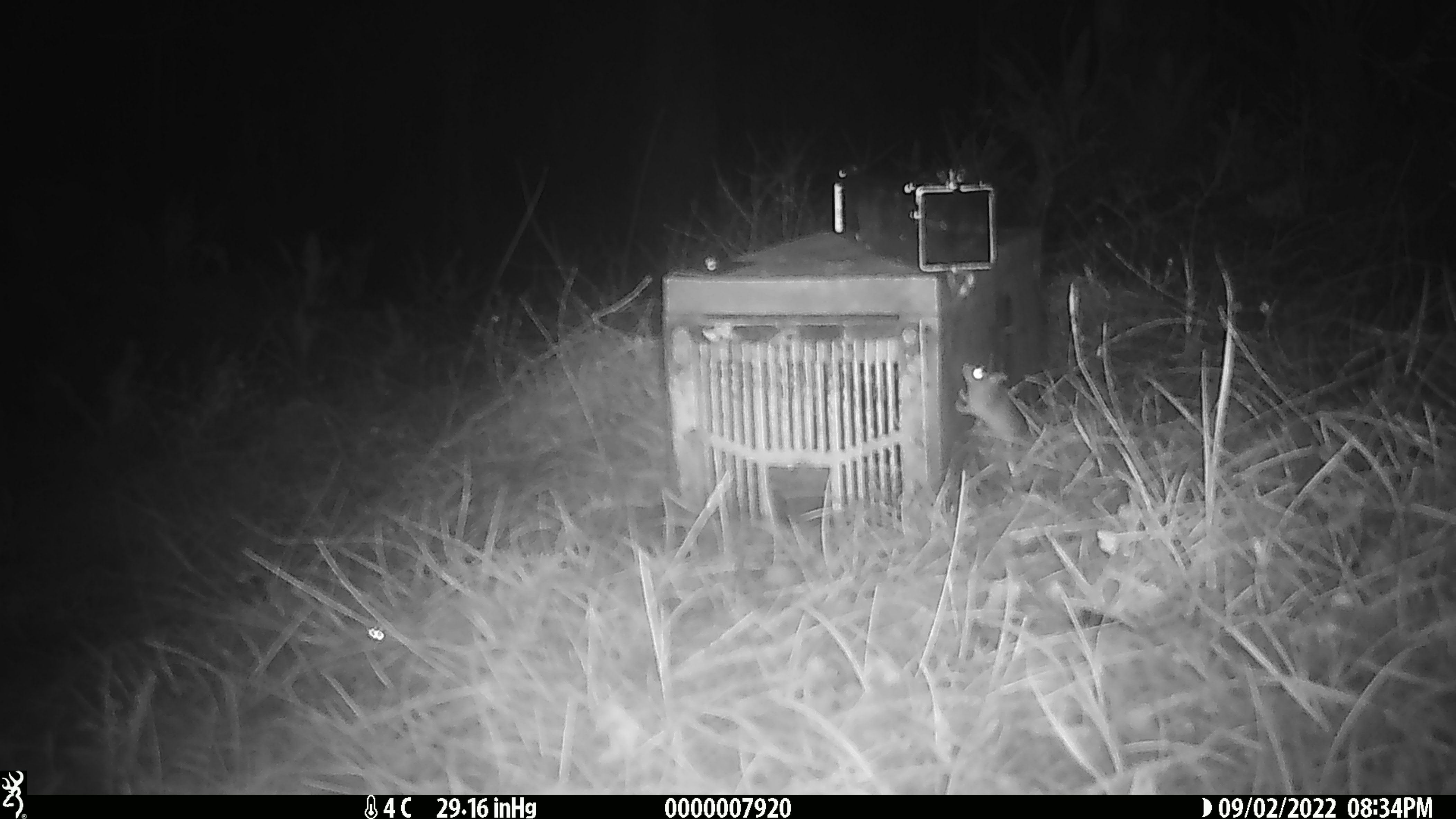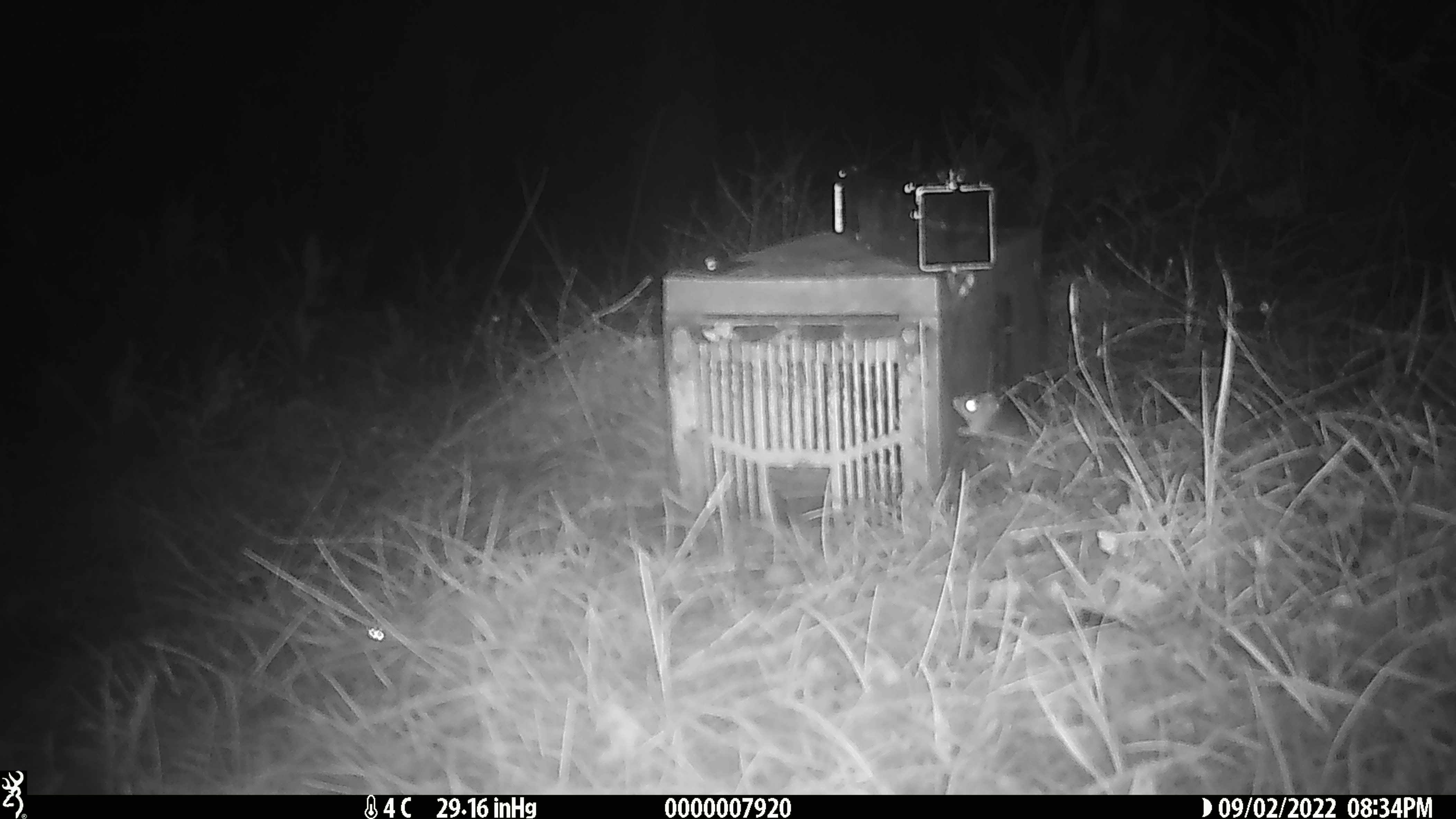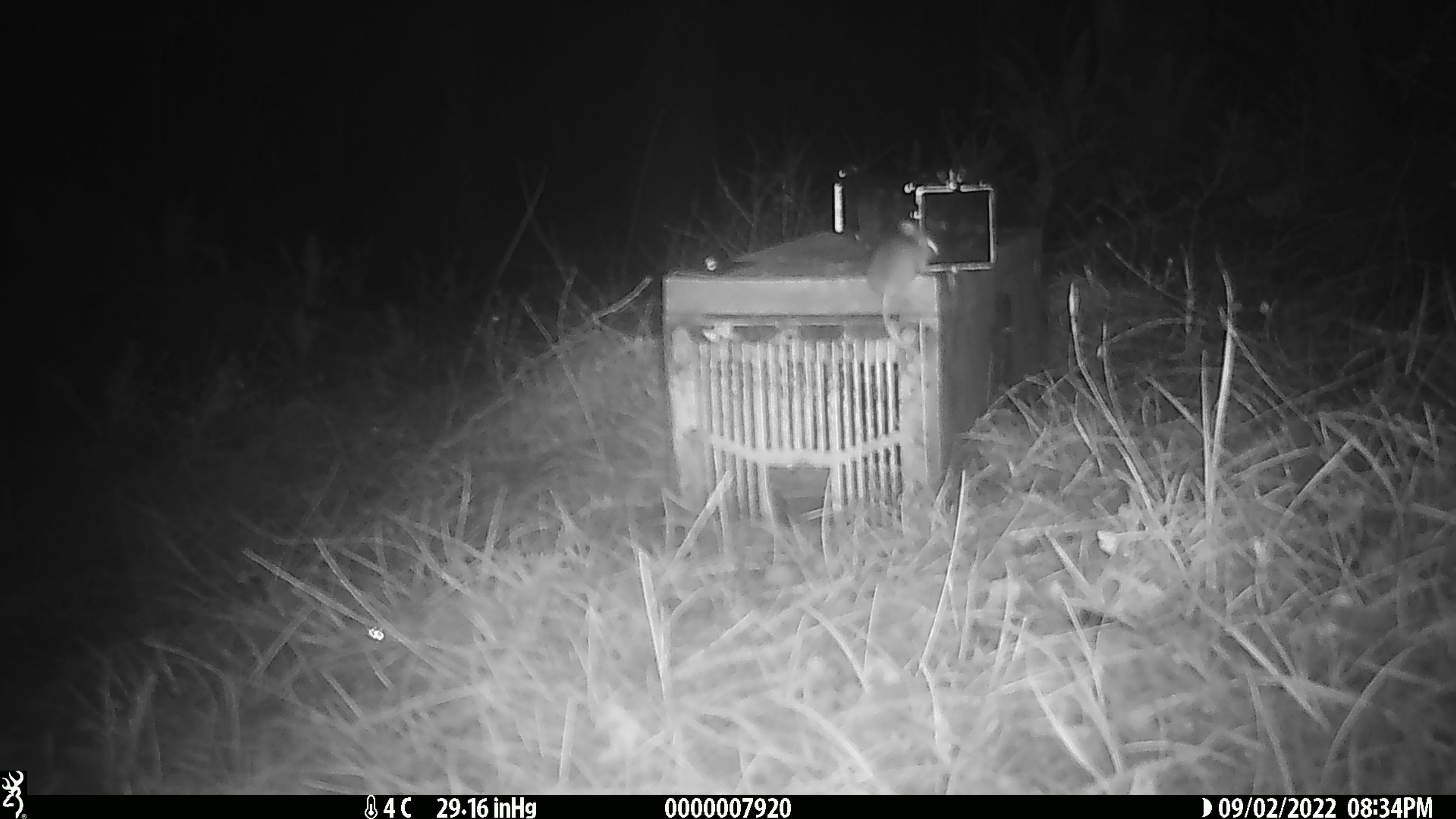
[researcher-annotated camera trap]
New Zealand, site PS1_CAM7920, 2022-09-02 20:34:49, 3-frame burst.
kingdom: Animalia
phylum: Chordata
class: Mammalia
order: Rodentia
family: Muridae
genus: Mus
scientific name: Mus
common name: mouse